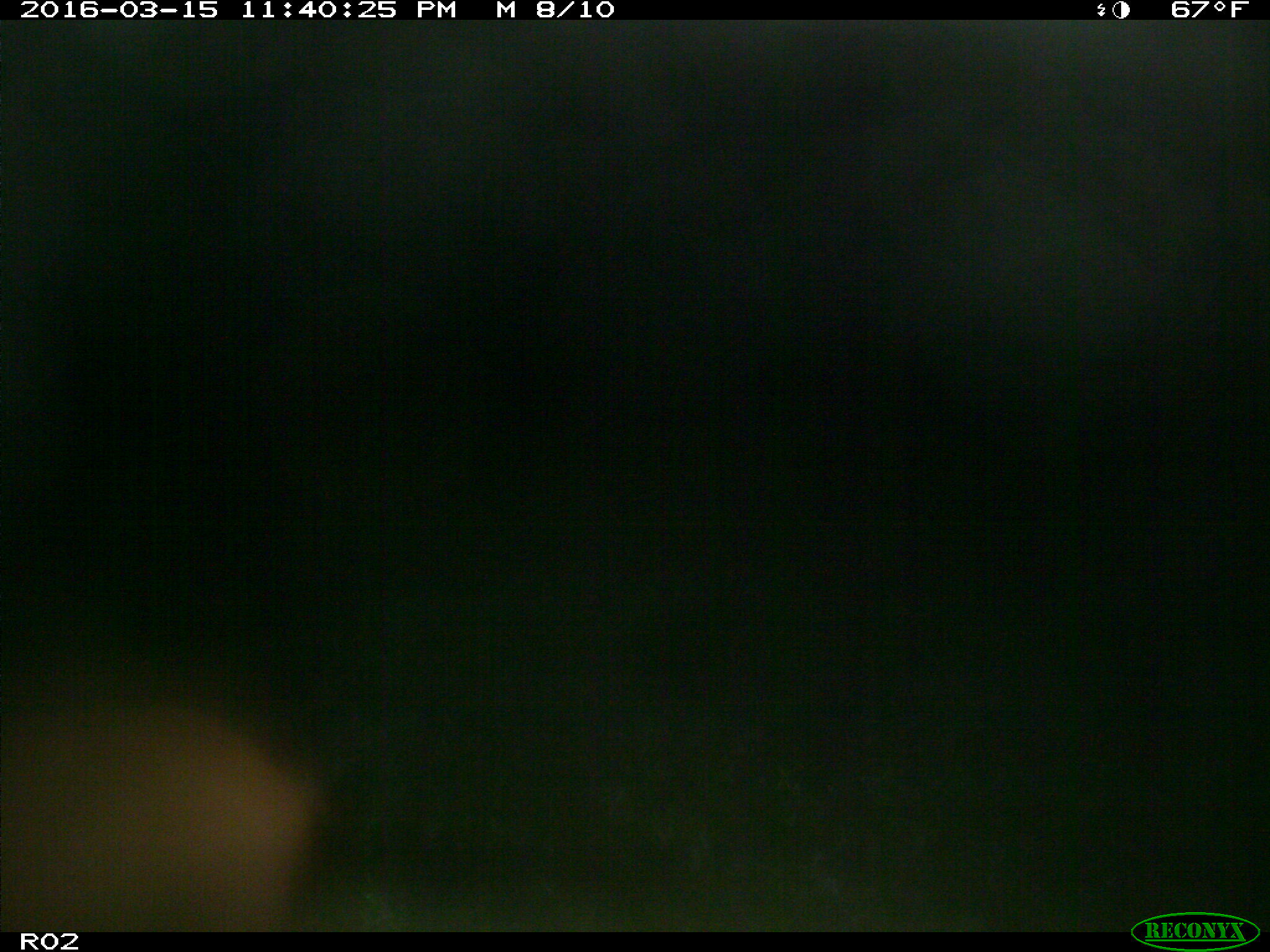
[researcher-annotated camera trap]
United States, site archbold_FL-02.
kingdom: Animalia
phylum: Chordata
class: Mammalia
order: Artiodactyla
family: Suidae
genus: Sus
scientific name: Sus scrofa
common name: wild boar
Sus scrofa (wild boar).